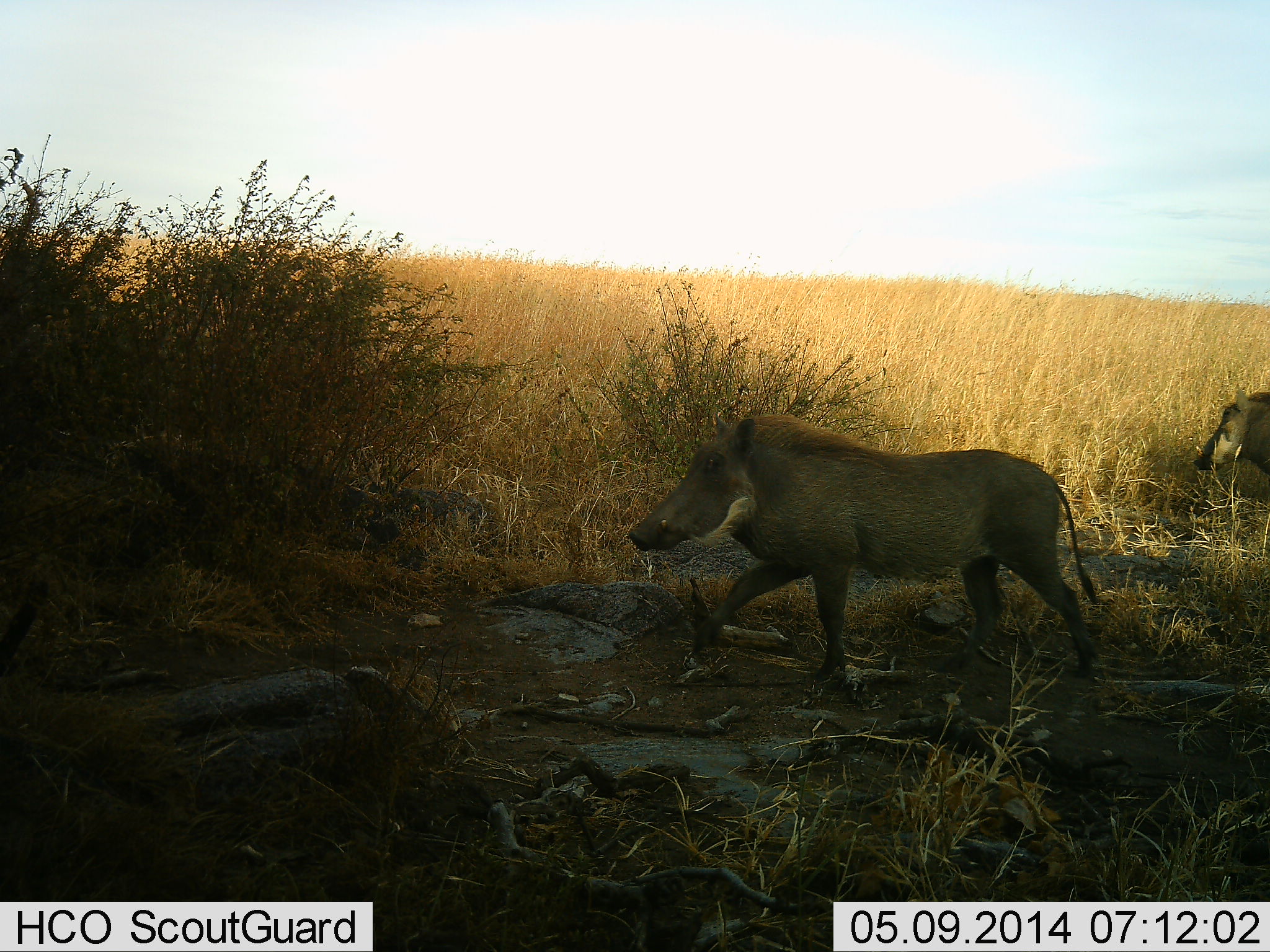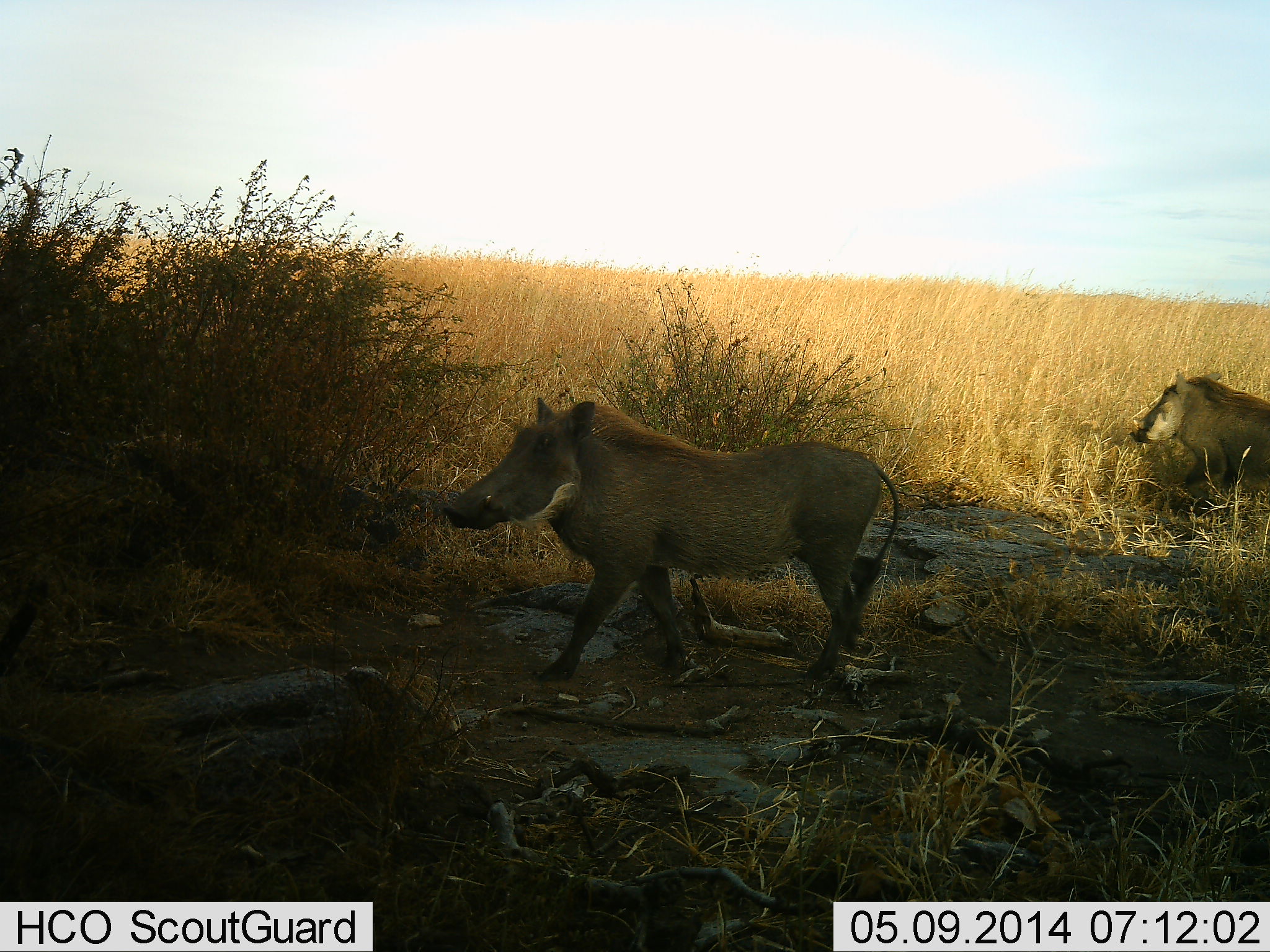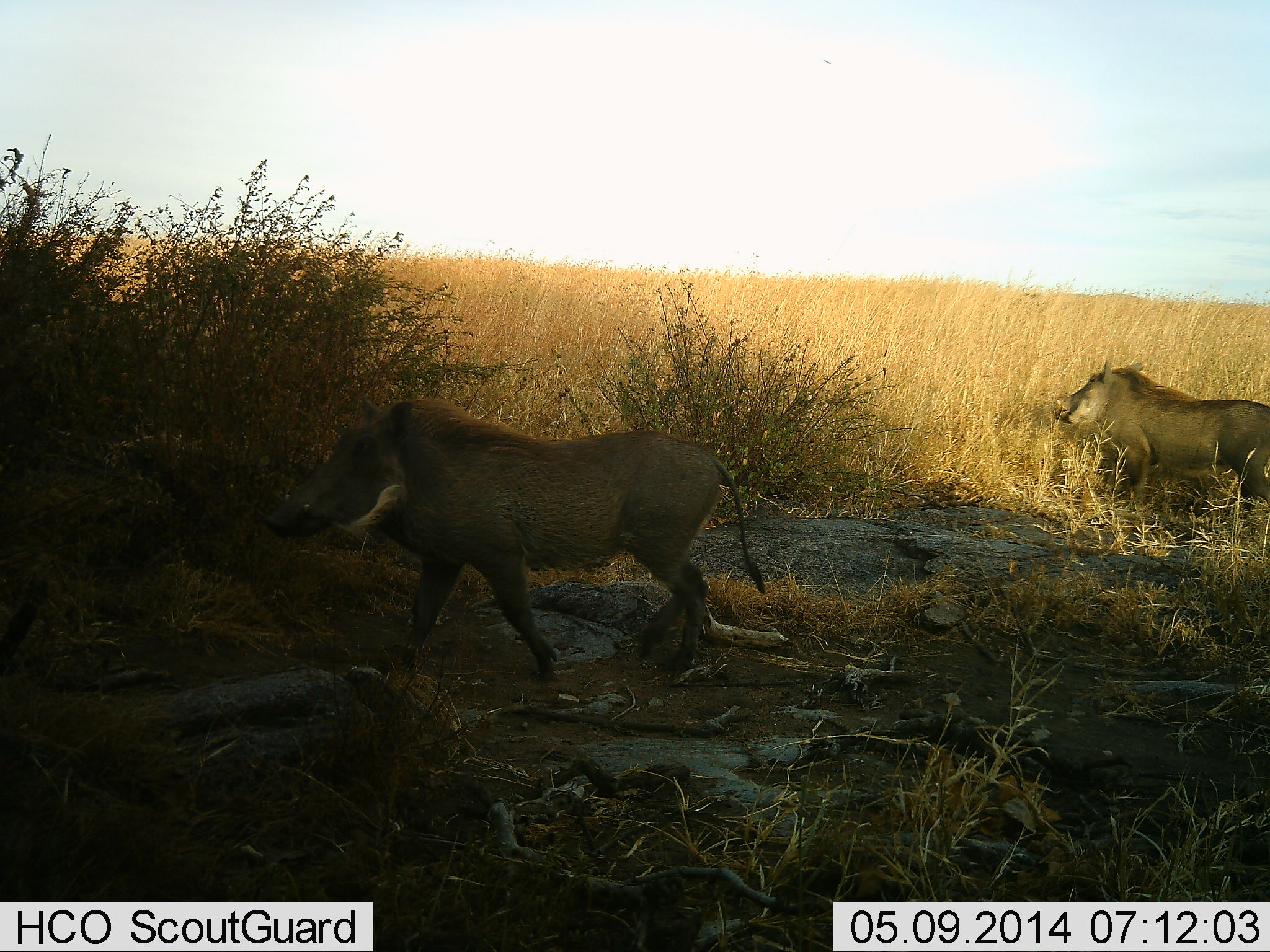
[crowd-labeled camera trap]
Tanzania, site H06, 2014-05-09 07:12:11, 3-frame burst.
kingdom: Animalia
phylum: Chordata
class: Mammalia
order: Artiodactyla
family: Suidae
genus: Phacochoerus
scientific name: Phacochoerus africanus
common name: warthog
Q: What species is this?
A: Warthog (Phacochoerus africanus).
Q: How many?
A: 2.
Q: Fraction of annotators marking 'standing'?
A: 0%.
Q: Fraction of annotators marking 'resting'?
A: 0%.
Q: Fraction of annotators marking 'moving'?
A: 100%.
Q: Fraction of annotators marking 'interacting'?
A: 0%.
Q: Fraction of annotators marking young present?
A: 0%.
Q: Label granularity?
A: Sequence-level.